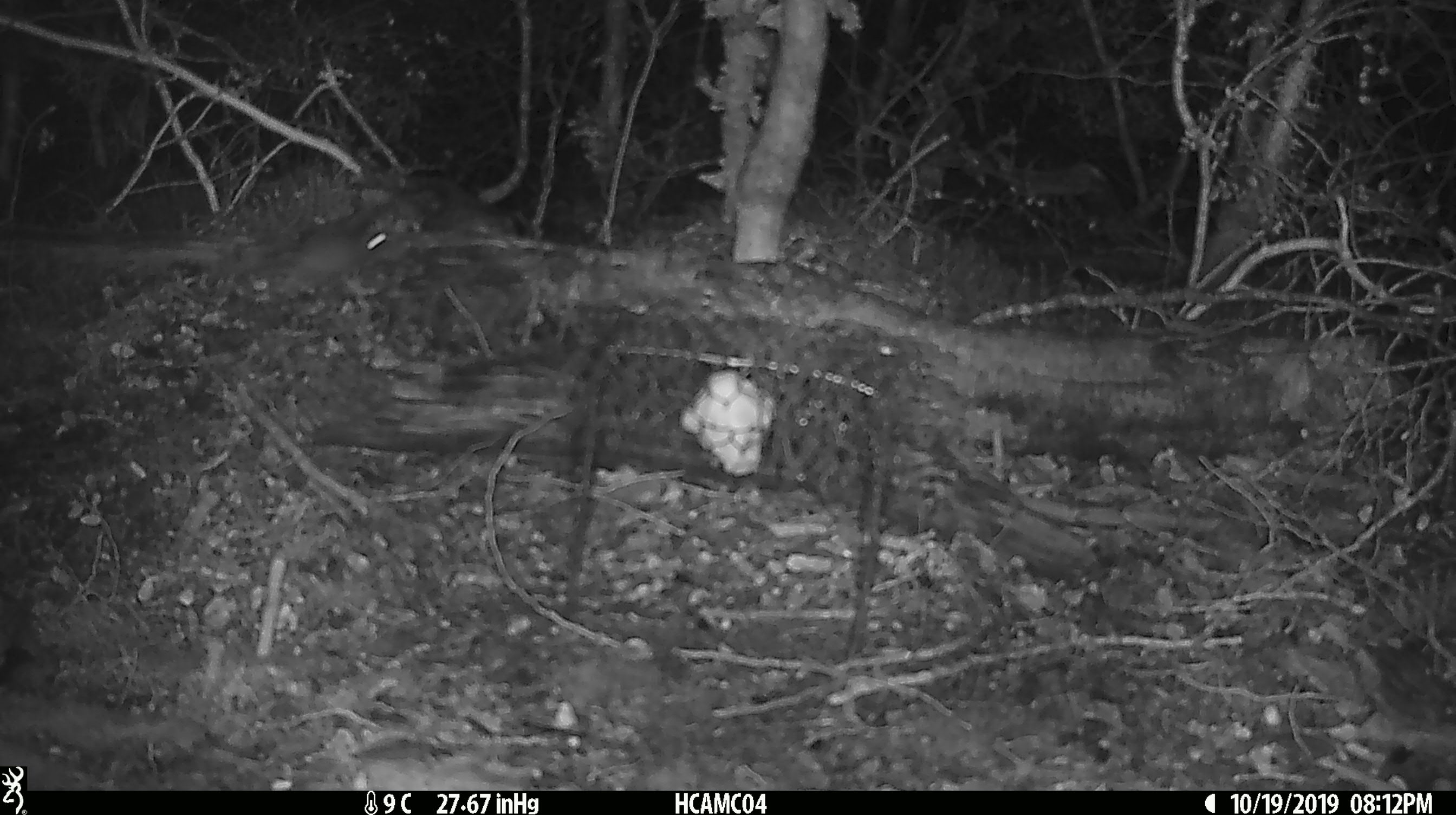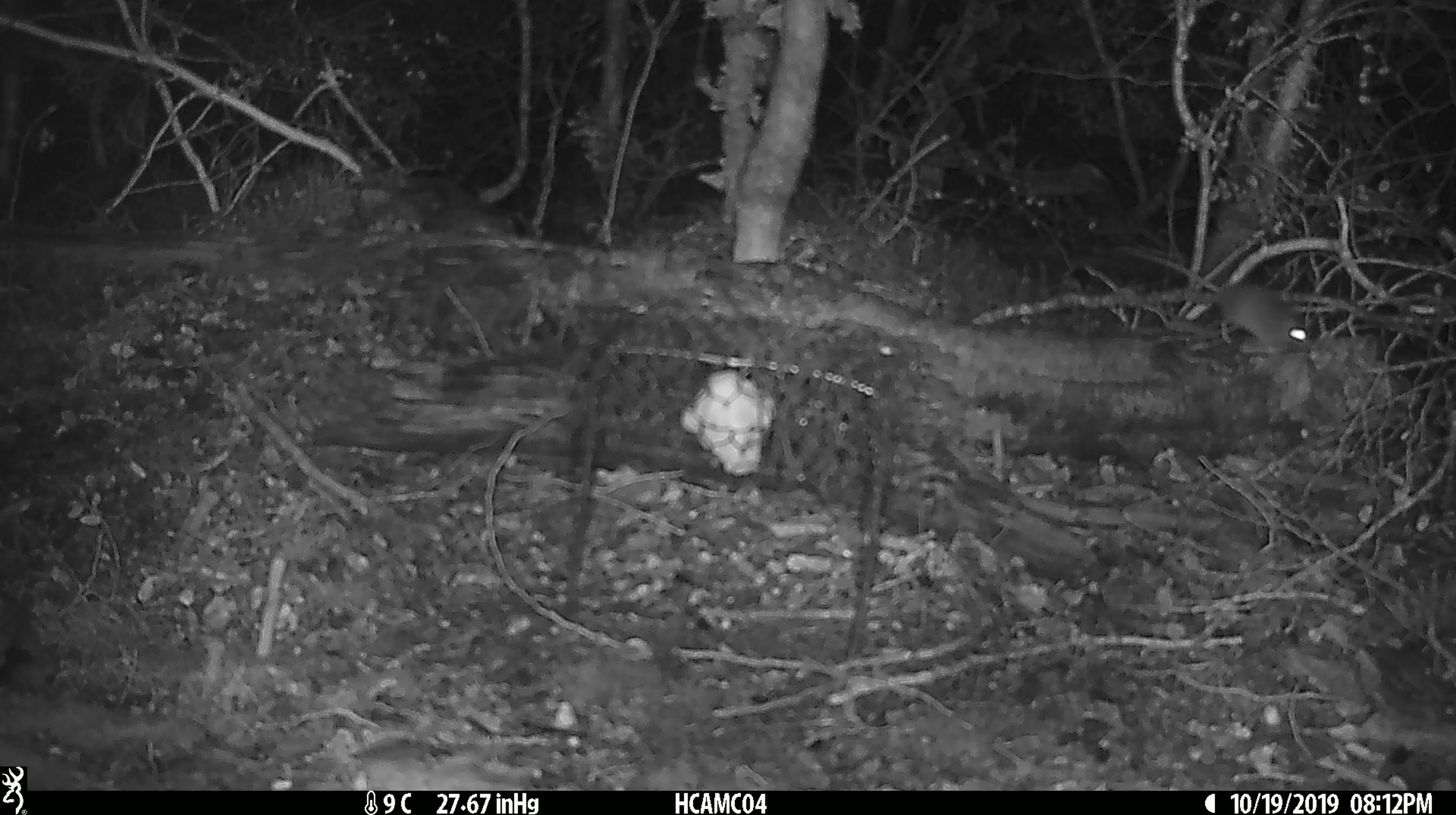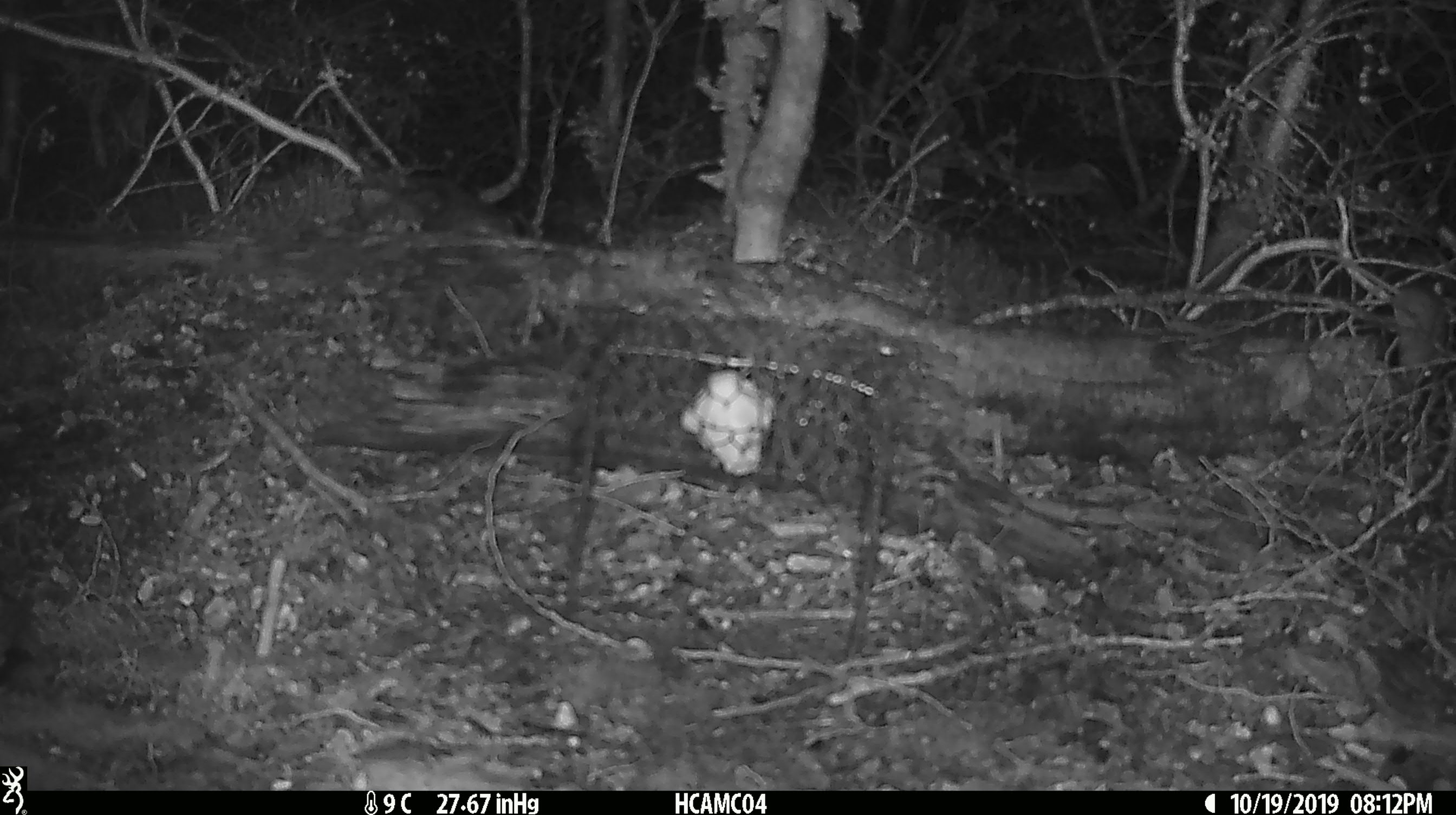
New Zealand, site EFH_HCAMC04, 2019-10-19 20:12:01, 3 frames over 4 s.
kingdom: Animalia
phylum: Chordata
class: Mammalia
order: Rodentia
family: Muridae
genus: Mus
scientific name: Mus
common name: mouse